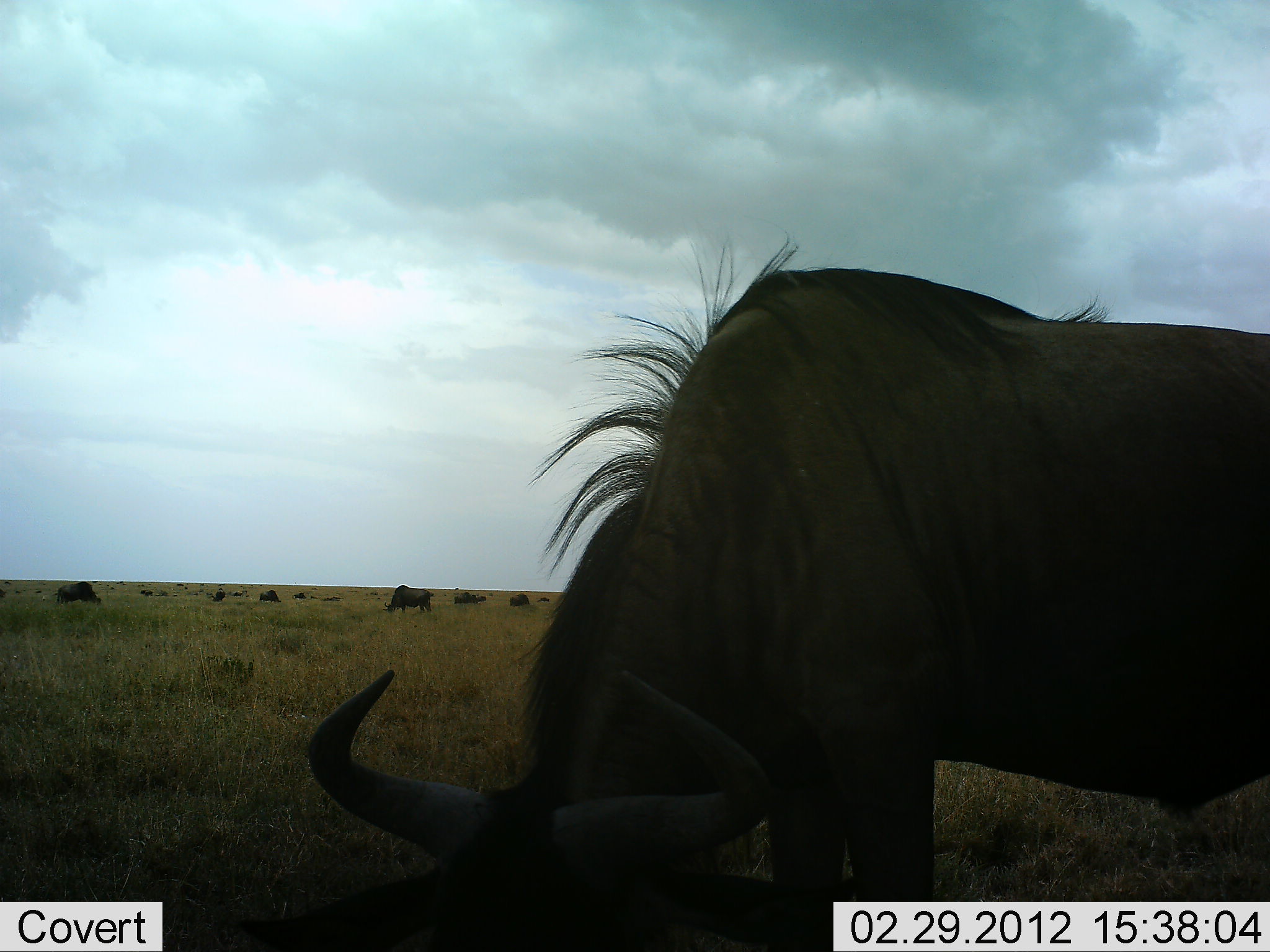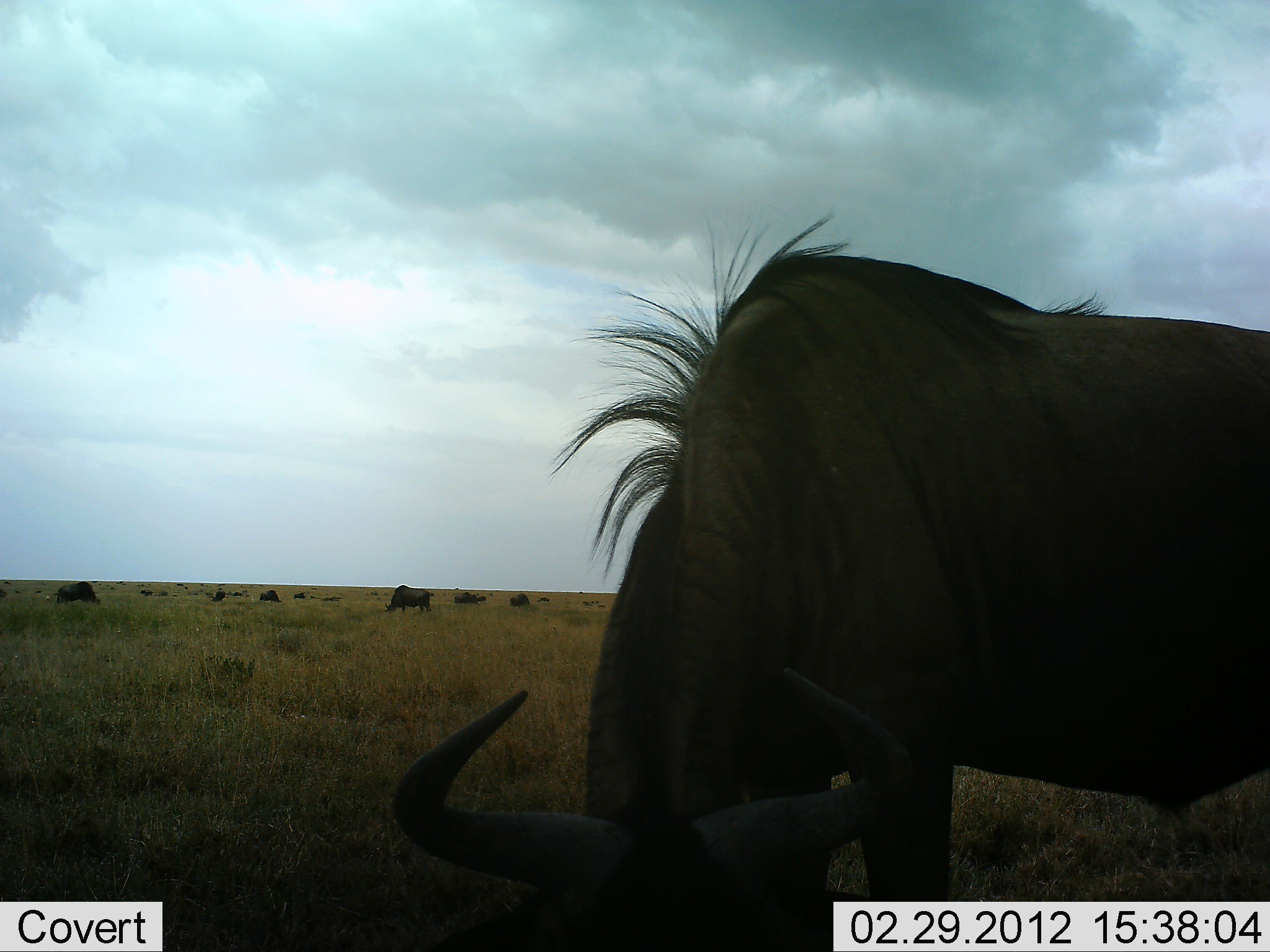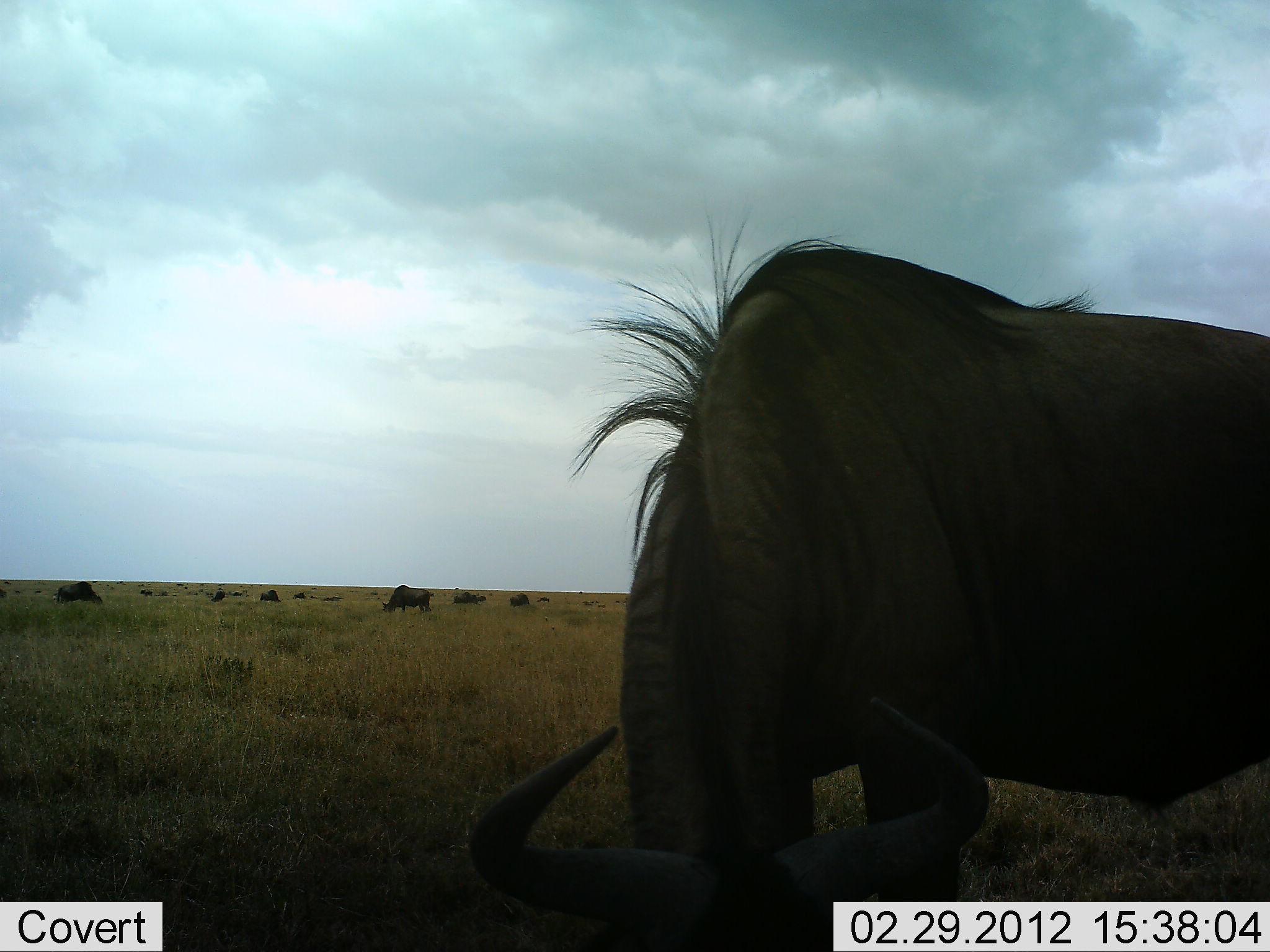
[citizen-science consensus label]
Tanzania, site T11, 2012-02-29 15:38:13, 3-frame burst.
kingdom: Animalia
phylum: Chordata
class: Mammalia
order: Artiodactyla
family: Bovidae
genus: Connochaetes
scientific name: Connochaetes taurinus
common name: blue wildebeest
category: wildebeest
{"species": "wildebeest (blue wildebeest) (Connochaetes taurinus)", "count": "11-50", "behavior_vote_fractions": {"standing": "29%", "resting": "4%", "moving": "8%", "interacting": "0%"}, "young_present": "4%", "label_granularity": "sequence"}